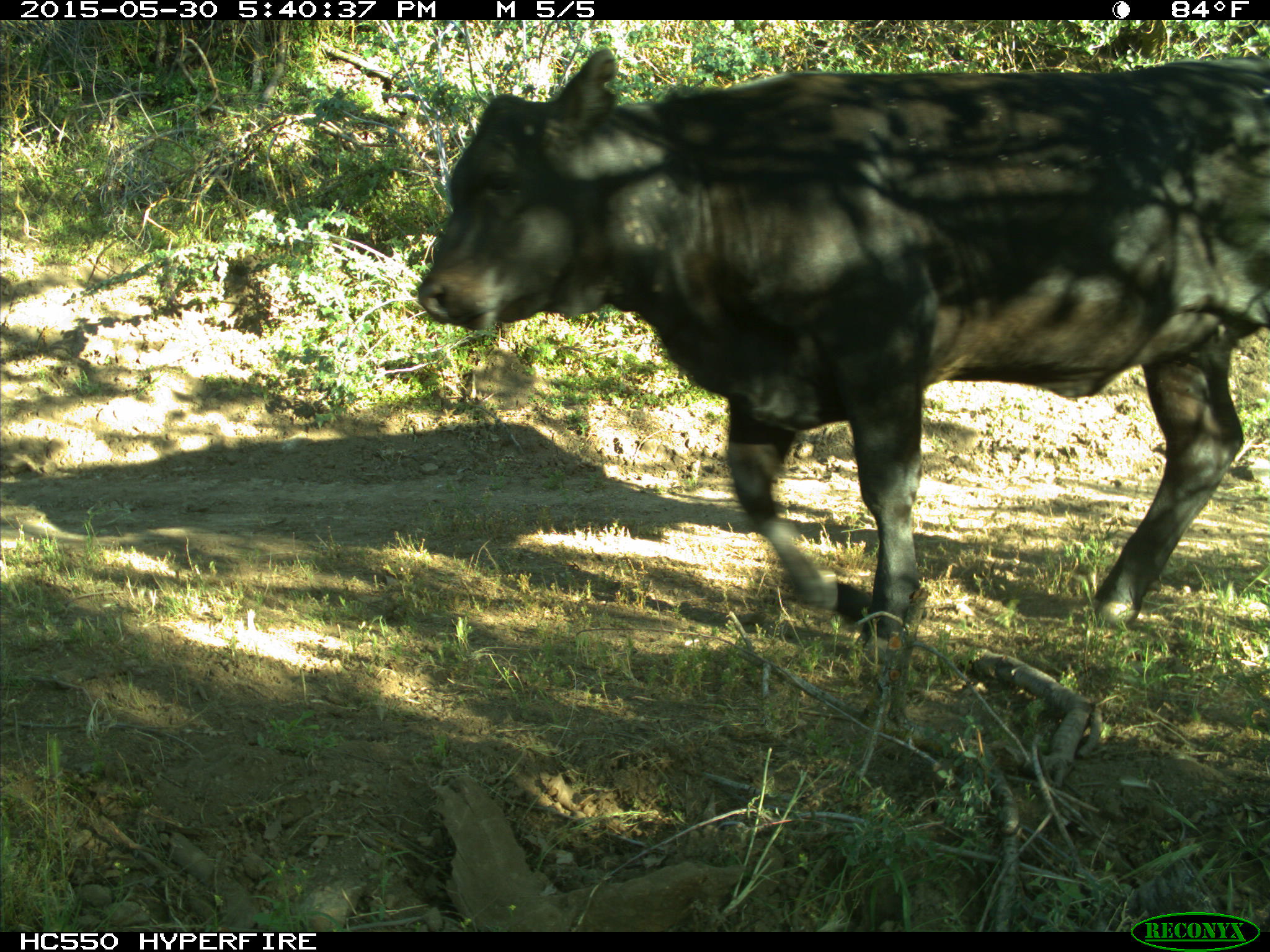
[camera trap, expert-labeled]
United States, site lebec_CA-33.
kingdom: Animalia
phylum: Chordata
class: Mammalia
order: Artiodactyla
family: Bovidae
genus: Bos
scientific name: Bos taurus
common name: domestic cow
Bos taurus (domestic cow).